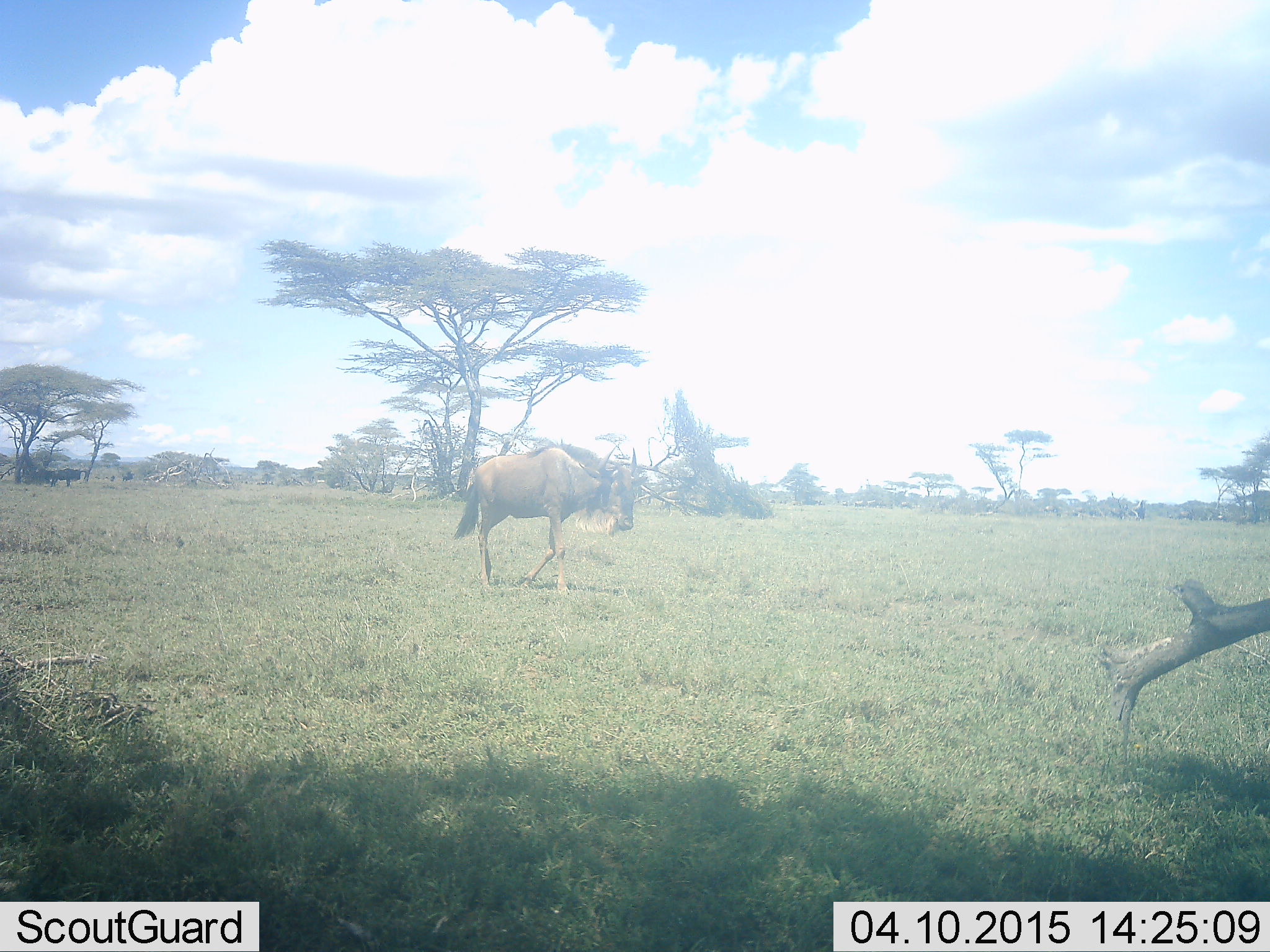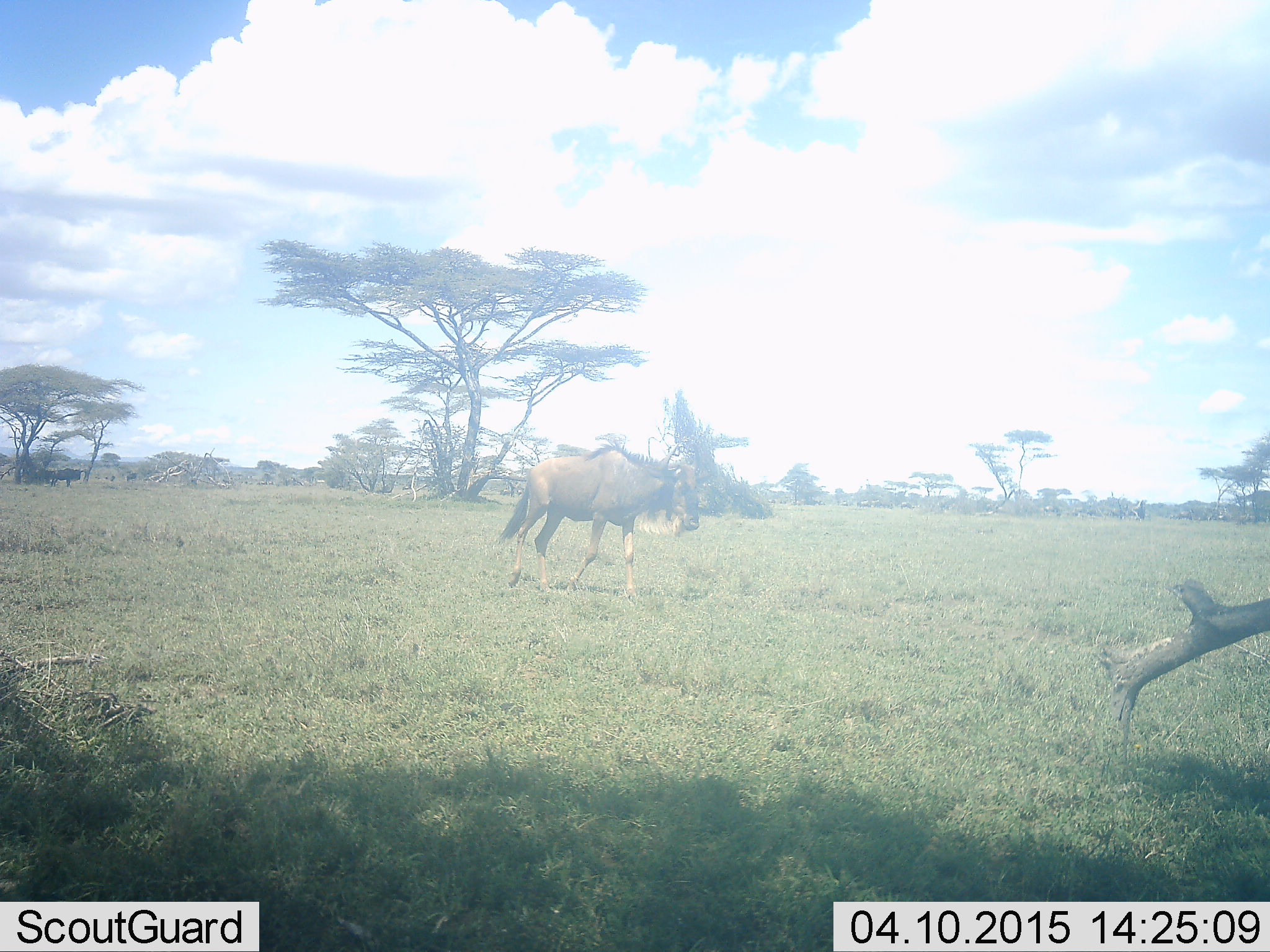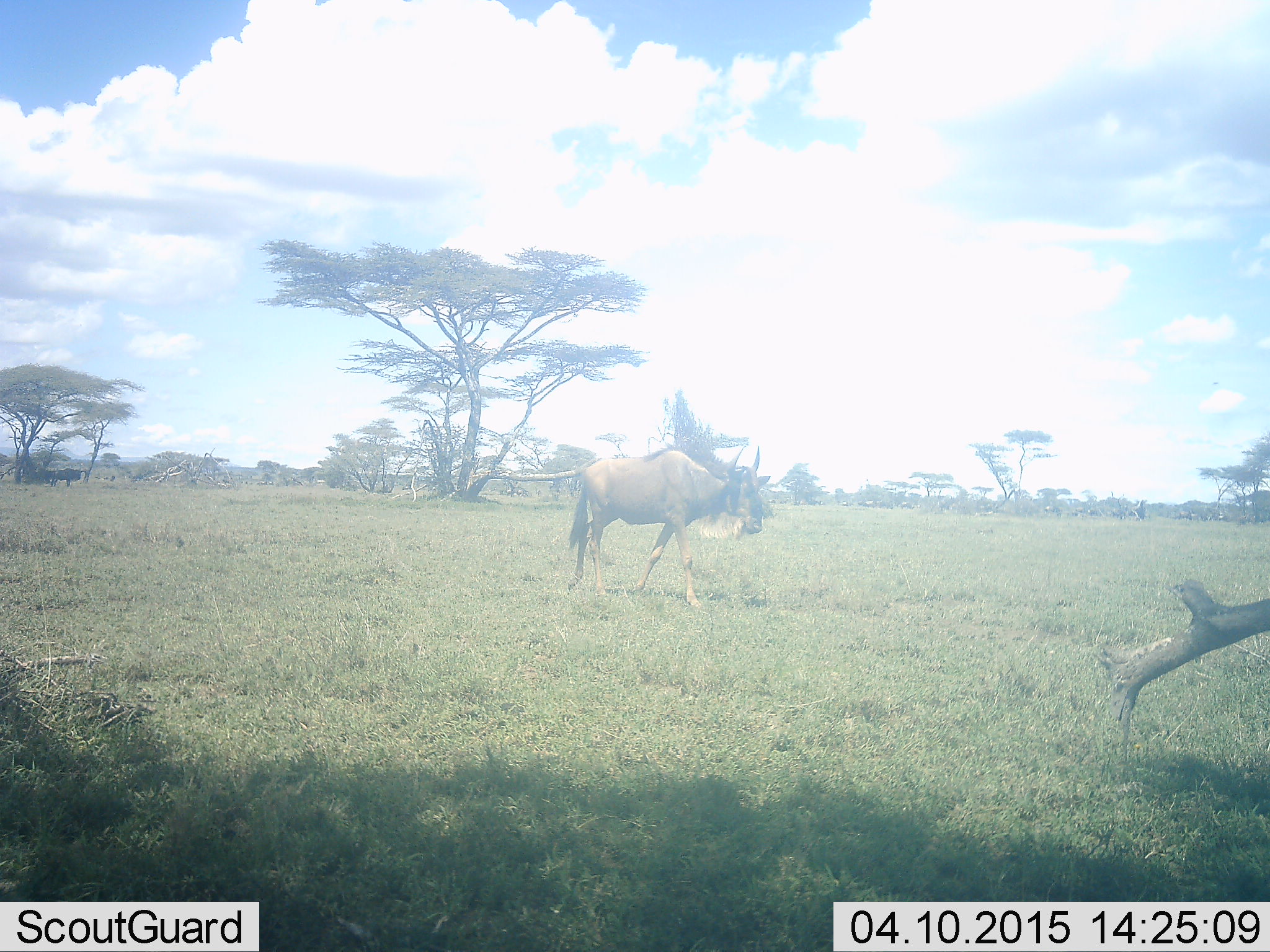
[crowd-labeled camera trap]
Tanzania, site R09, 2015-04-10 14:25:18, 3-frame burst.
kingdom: Animalia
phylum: Chordata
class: Mammalia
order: Artiodactyla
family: Bovidae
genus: Connochaetes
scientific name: Connochaetes taurinus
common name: blue wildebeest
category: wildebeest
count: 2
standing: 40%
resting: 0%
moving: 90%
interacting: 0%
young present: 0%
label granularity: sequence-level